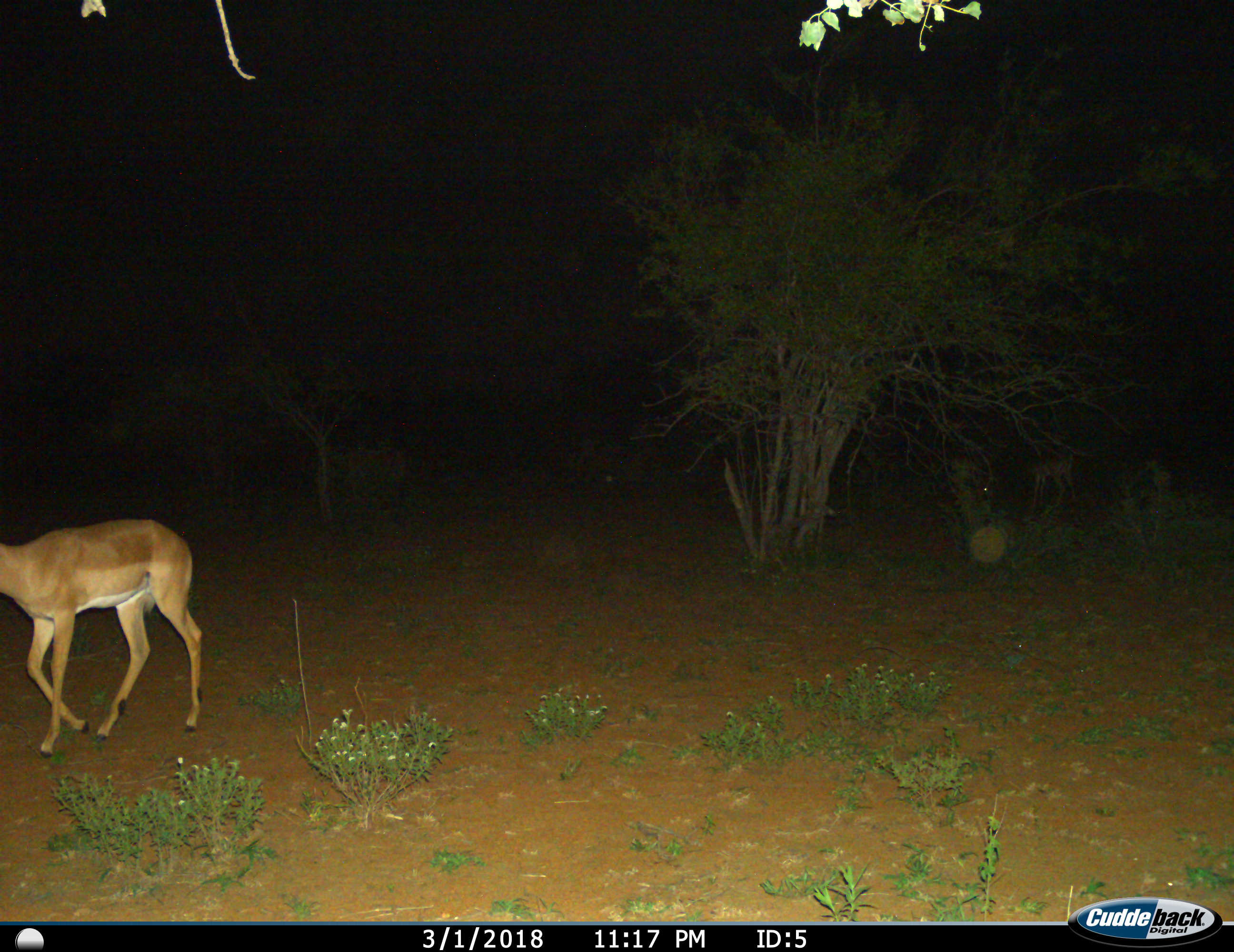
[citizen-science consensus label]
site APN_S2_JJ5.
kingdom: Animalia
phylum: Chordata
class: Mammalia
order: Artiodactyla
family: Bovidae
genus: Aepyceros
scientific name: Aepyceros melampus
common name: impala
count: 3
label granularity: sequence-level